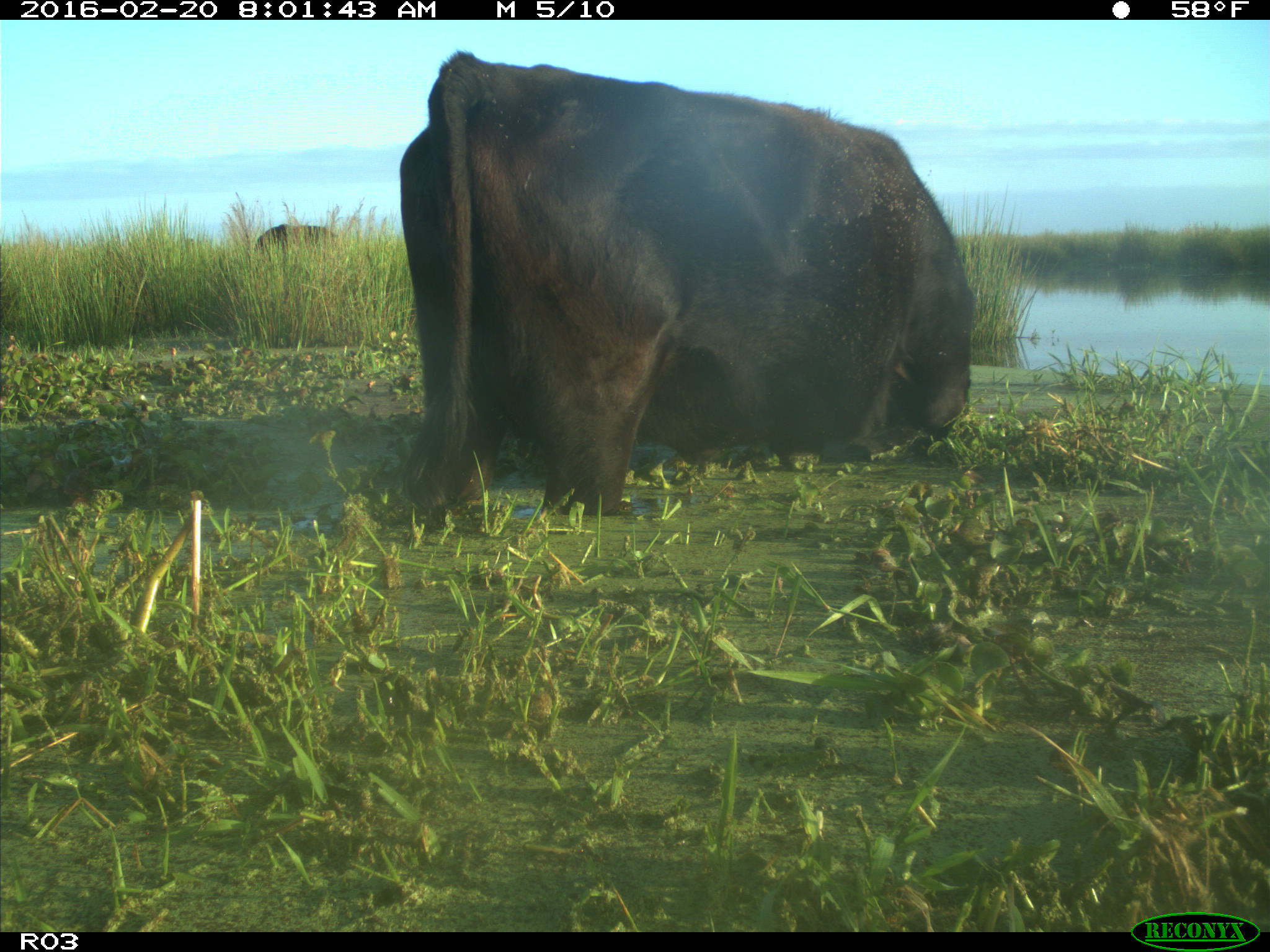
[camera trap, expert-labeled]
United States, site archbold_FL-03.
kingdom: Animalia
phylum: Chordata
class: Mammalia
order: Artiodactyla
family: Bovidae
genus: Bos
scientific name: Bos taurus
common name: domestic cow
Bos taurus (domestic cow).